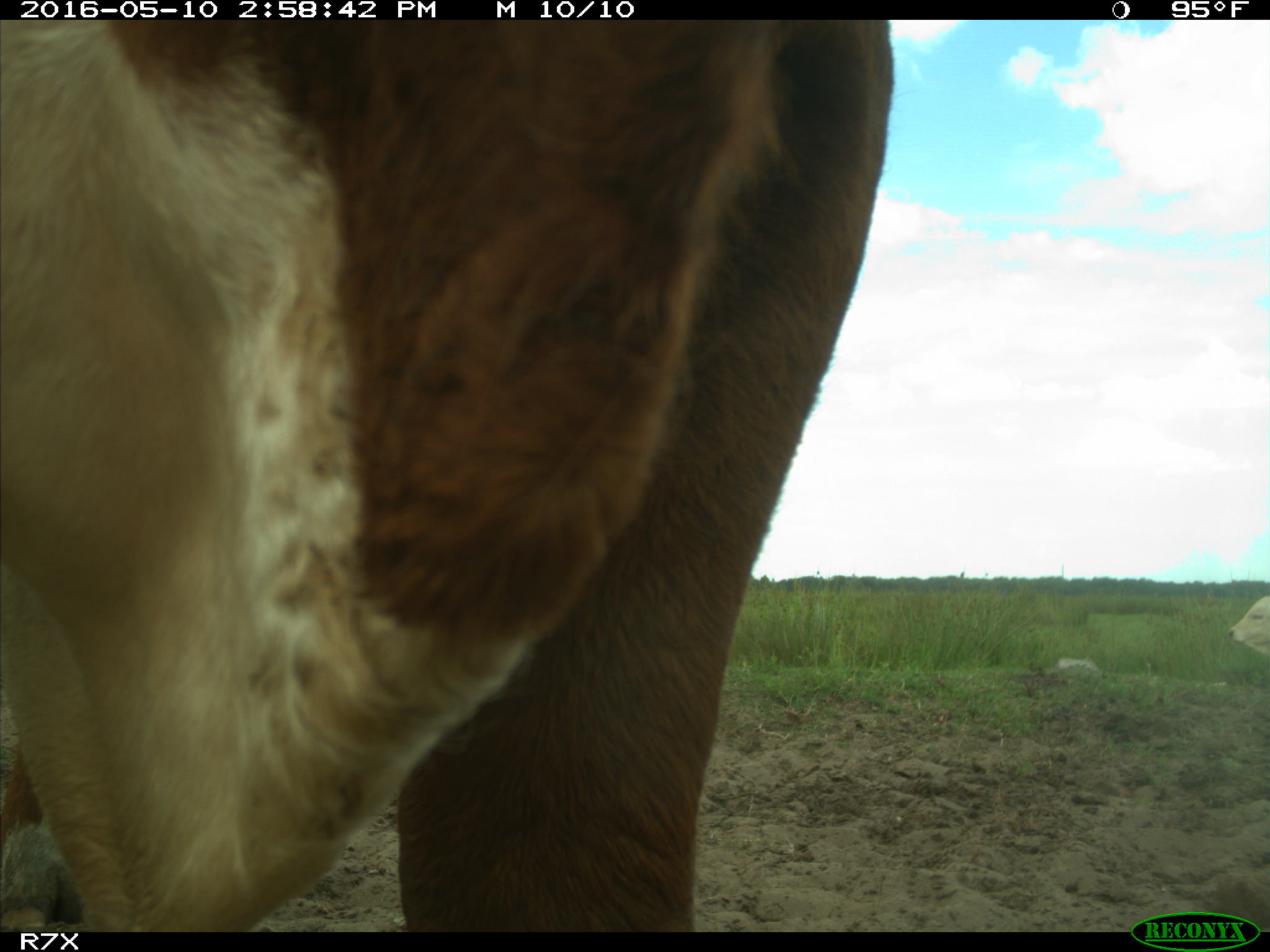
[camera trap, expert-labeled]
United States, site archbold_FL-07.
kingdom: Animalia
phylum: Chordata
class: Mammalia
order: Artiodactyla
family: Bovidae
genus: Bos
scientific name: Bos taurus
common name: domestic cow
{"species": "Bos taurus (domestic cow)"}